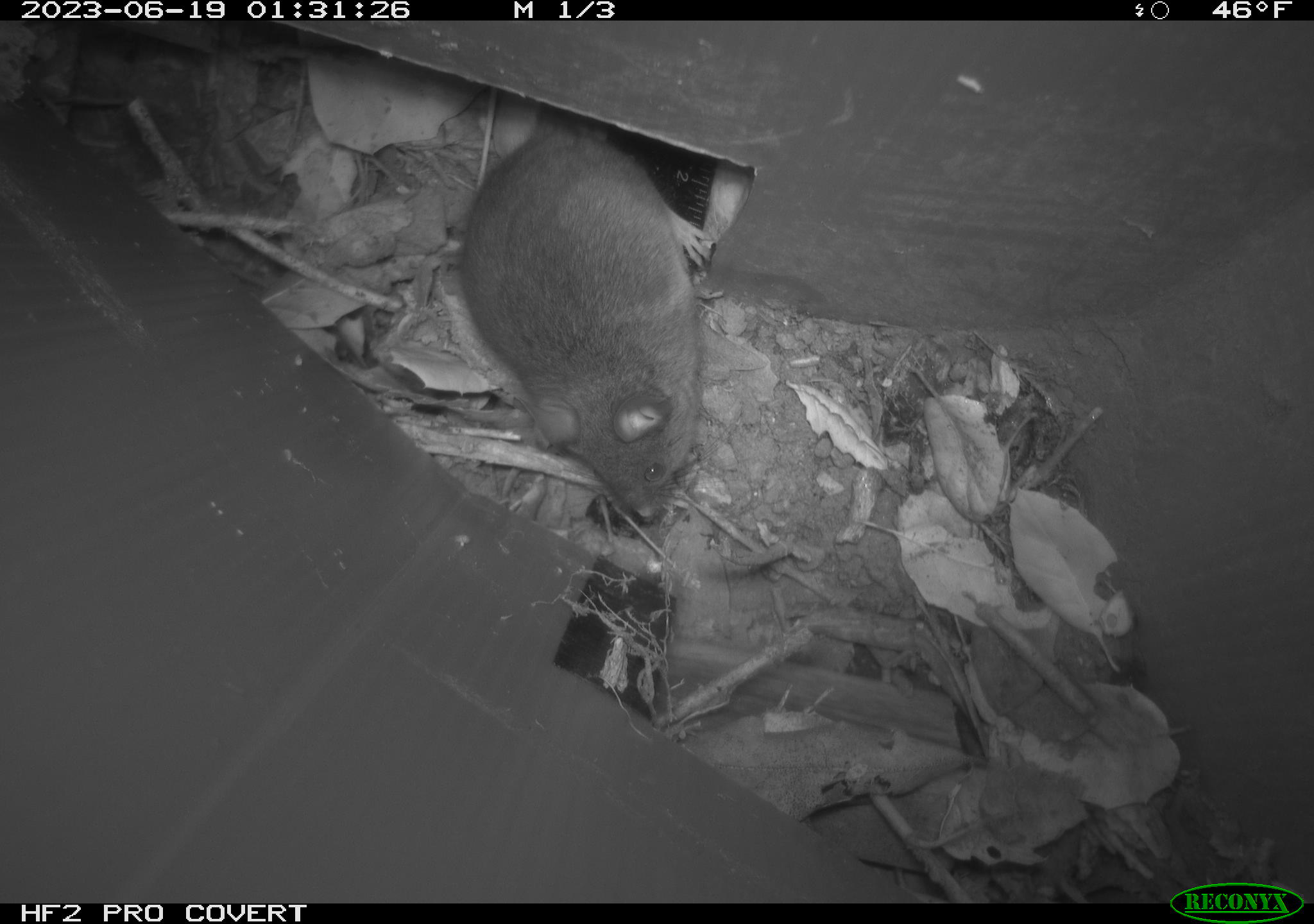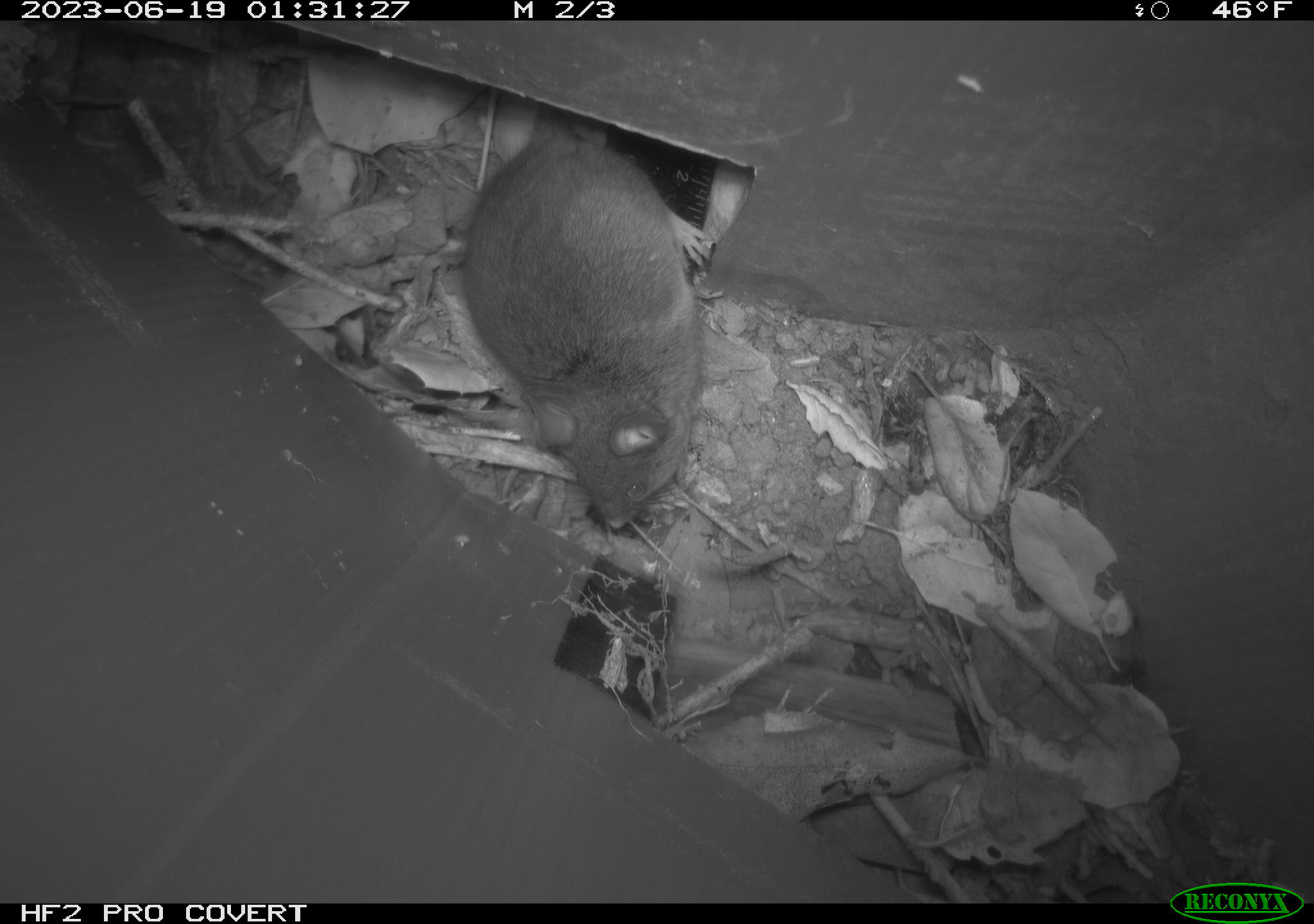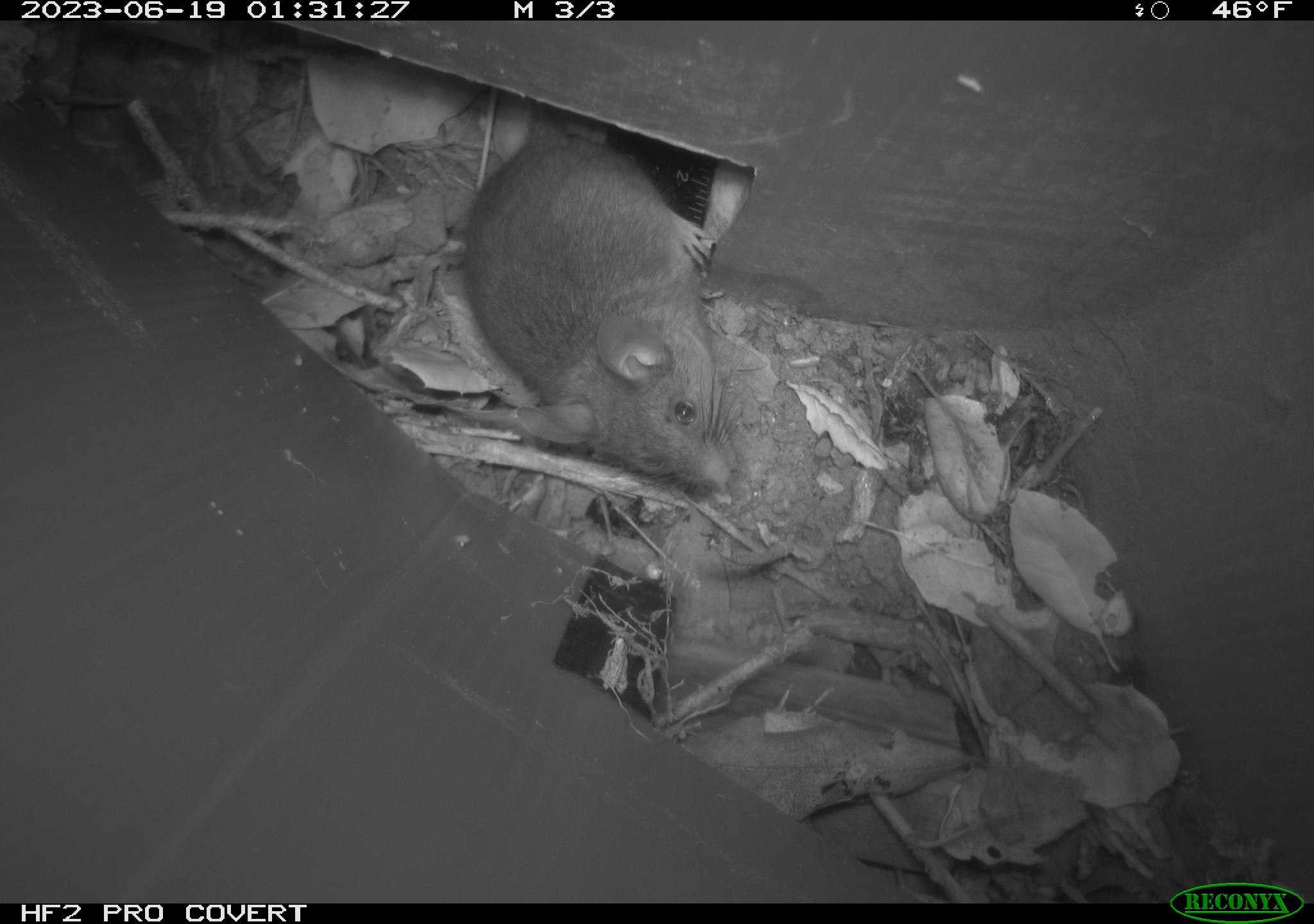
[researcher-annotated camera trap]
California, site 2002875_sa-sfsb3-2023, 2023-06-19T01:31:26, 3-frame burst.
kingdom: Animalia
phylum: Chordata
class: Mammalia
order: Rodentia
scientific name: Rodentia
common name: mouse species